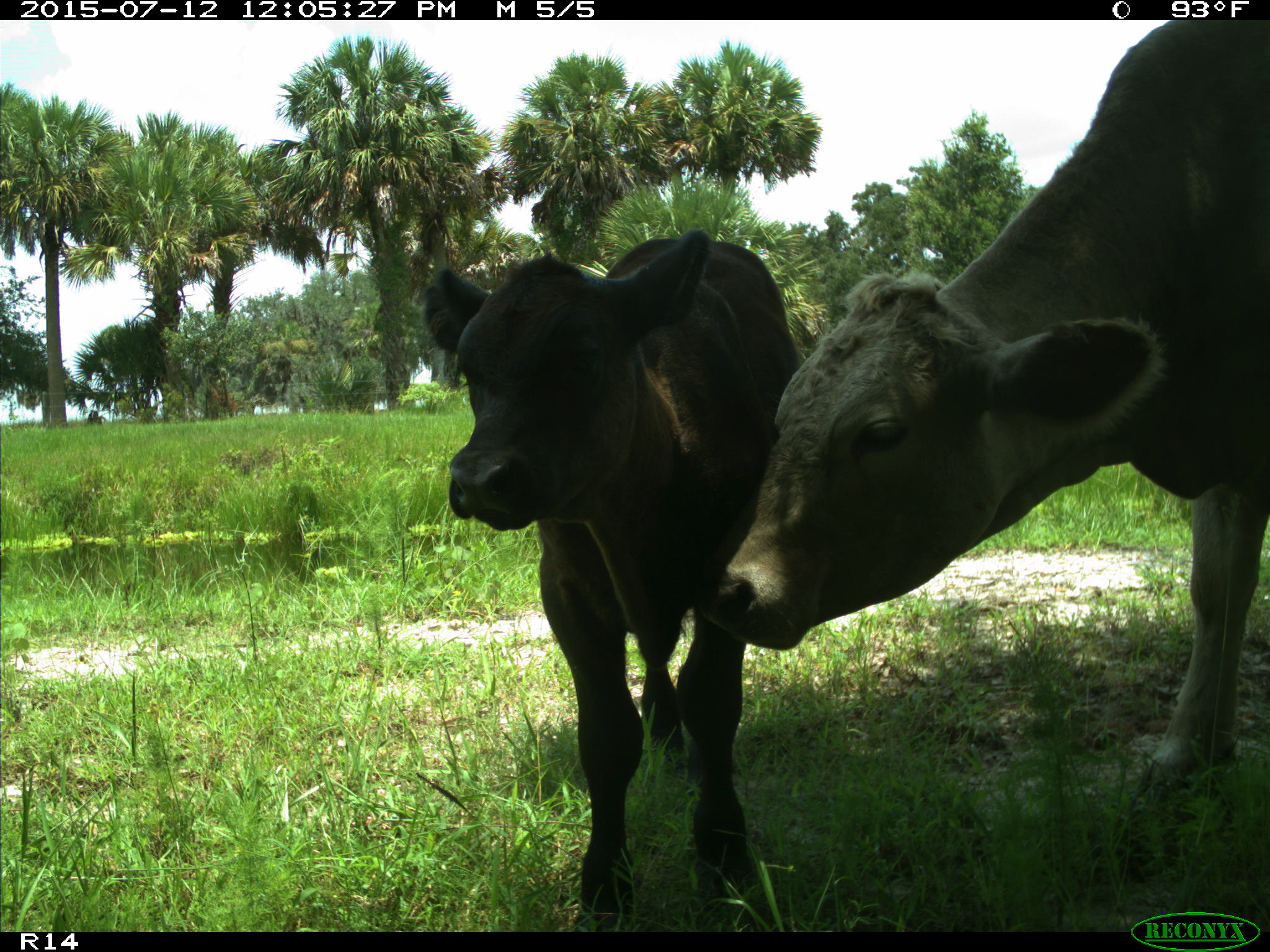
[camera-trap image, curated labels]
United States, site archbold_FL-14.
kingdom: Animalia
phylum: Chordata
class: Mammalia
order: Artiodactyla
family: Bovidae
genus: Bos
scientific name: Bos taurus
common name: domestic cow